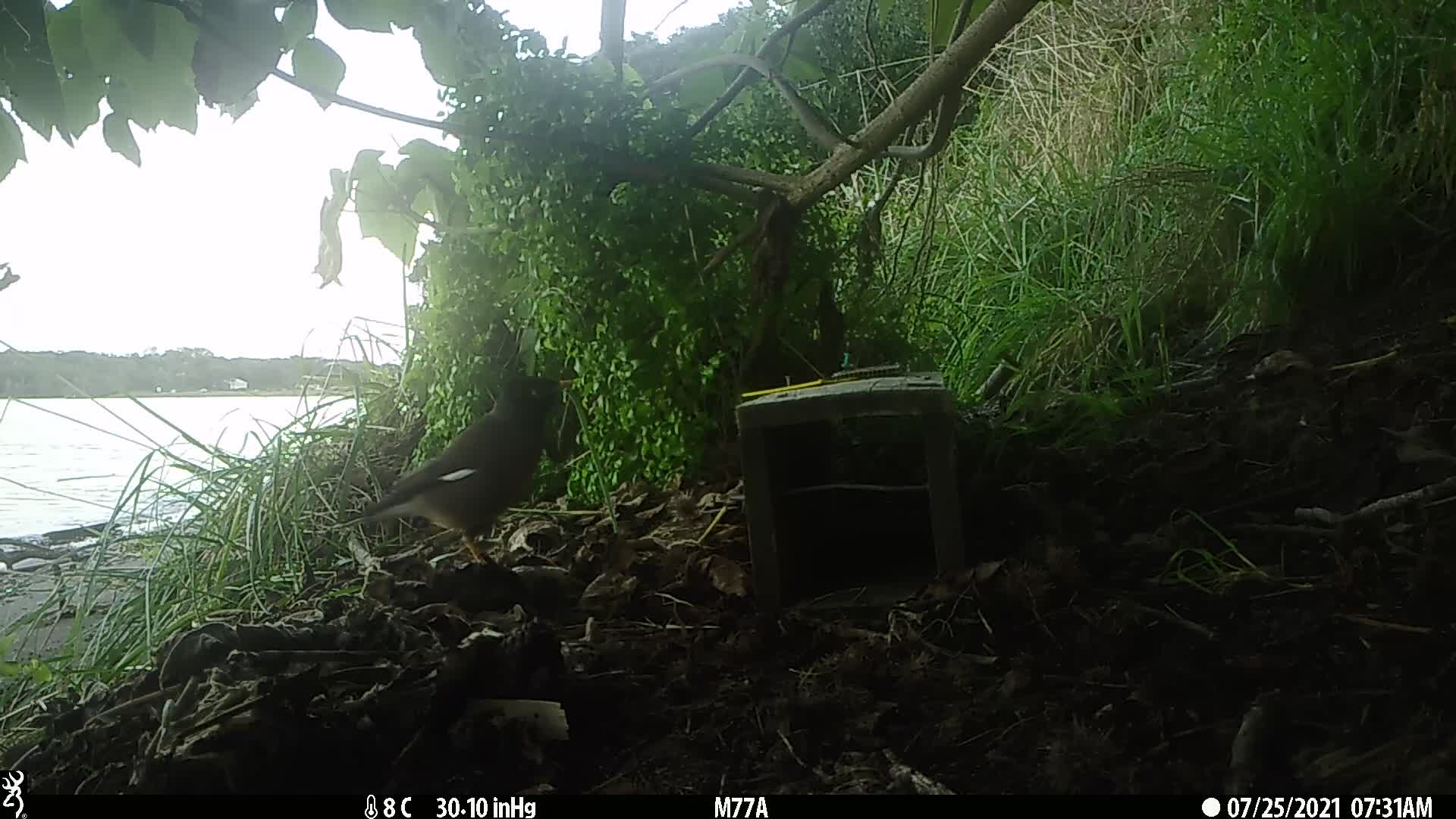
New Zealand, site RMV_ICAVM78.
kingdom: Animalia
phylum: Chordata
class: Aves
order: Passeriformes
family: Sturnidae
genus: Acridotheres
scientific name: Acridotheres tristis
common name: common myna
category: myna